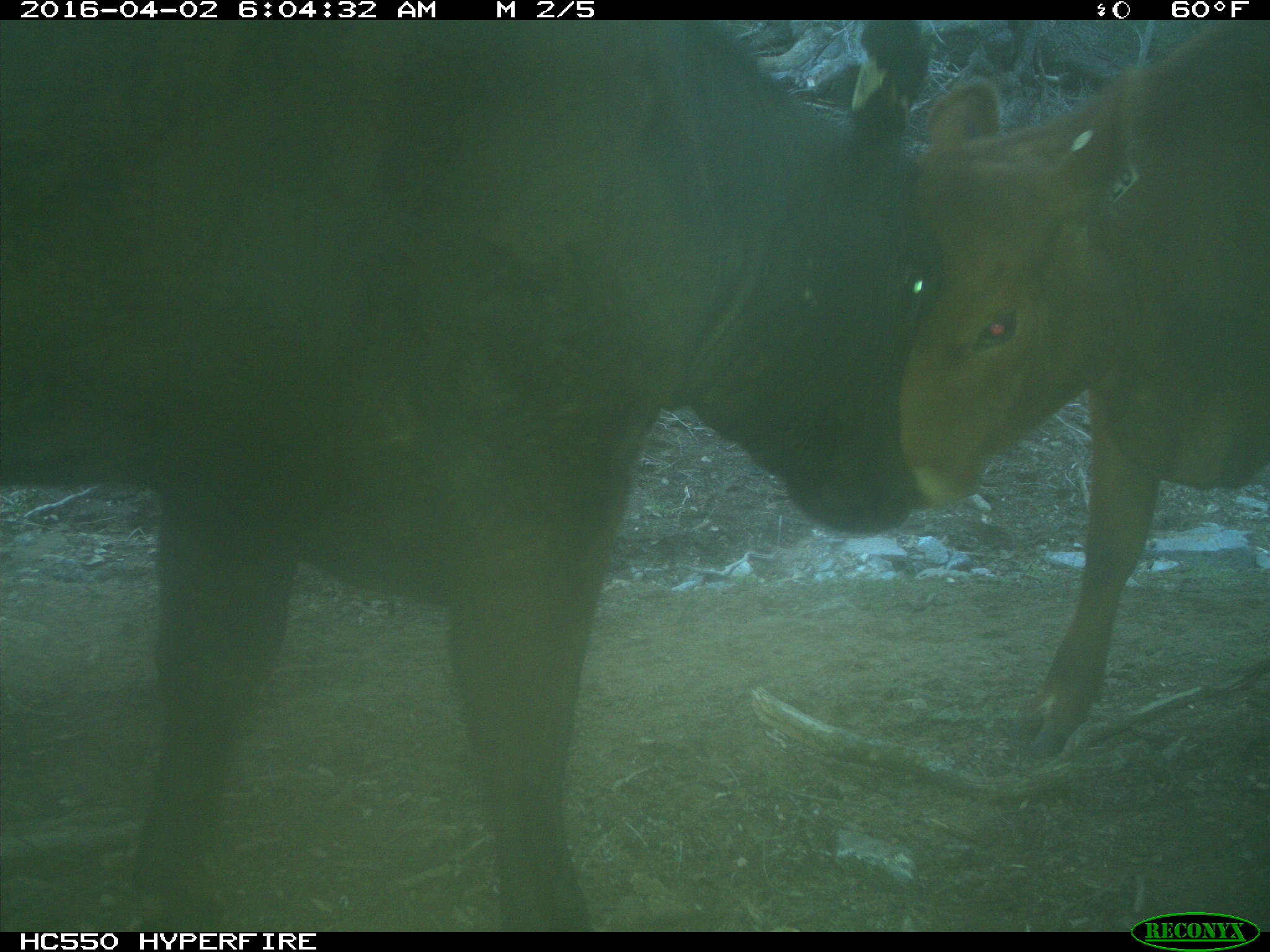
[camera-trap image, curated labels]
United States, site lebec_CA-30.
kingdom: Animalia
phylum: Chordata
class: Mammalia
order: Artiodactyla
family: Bovidae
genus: Bos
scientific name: Bos taurus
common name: domestic cow